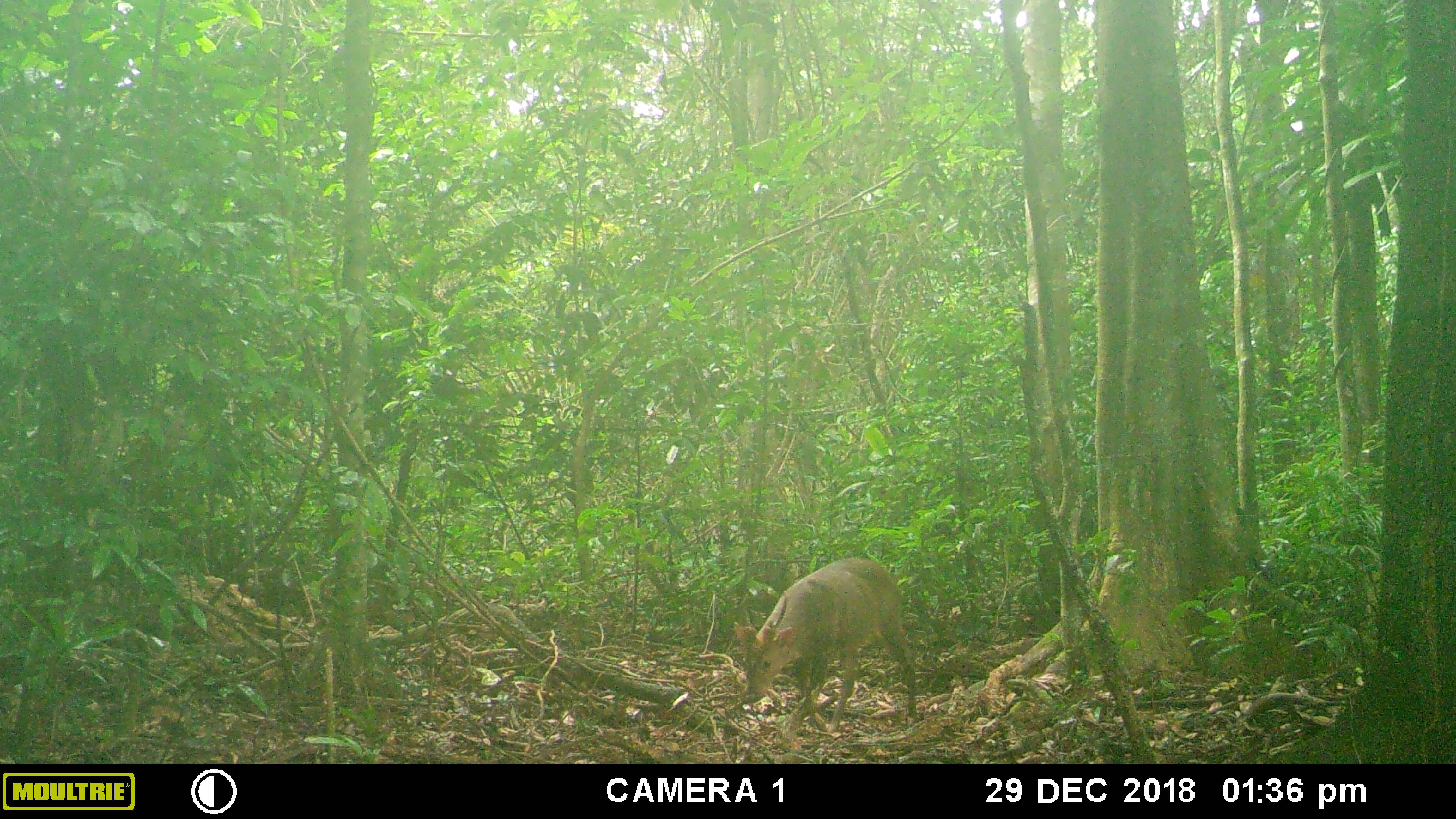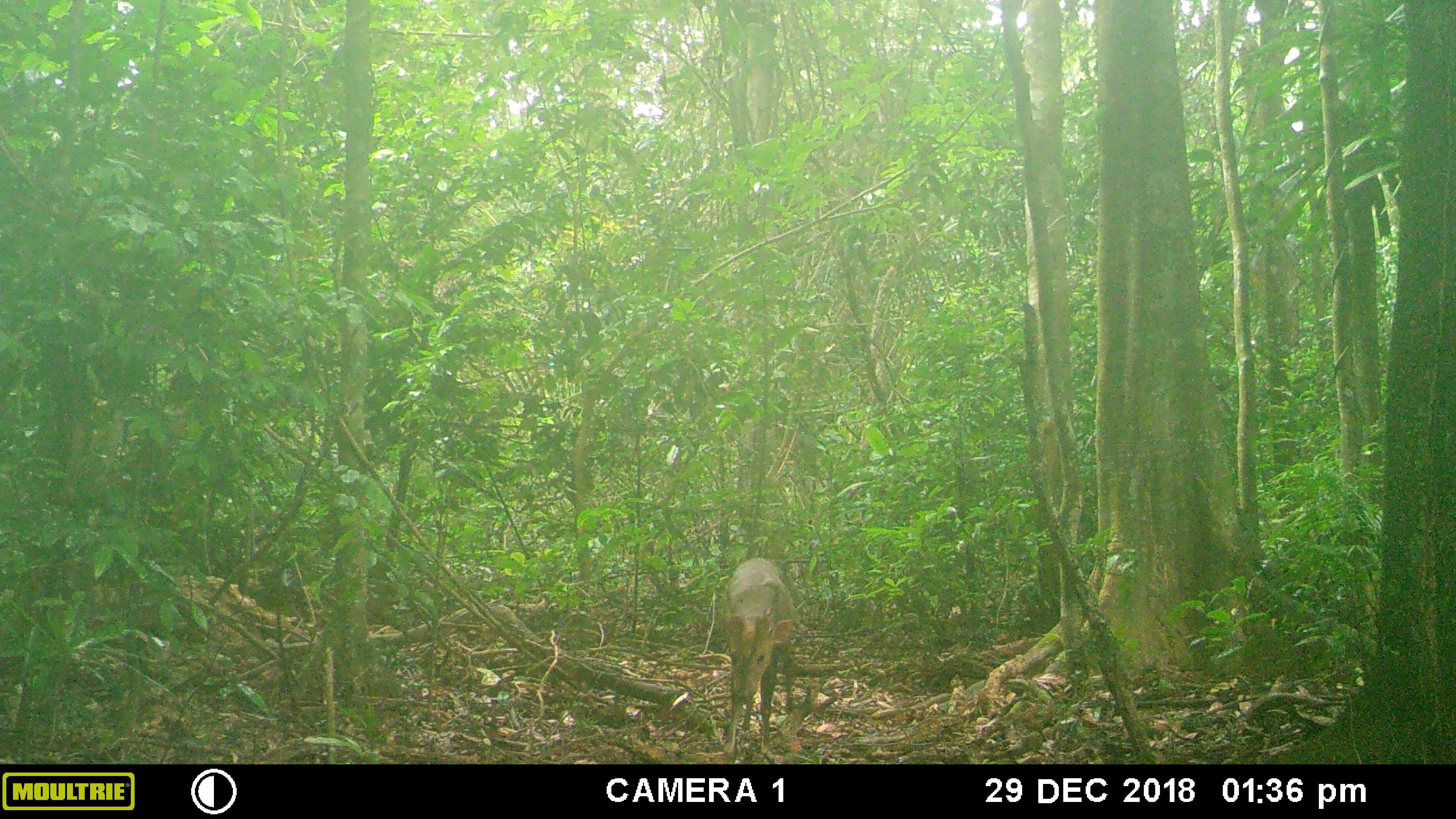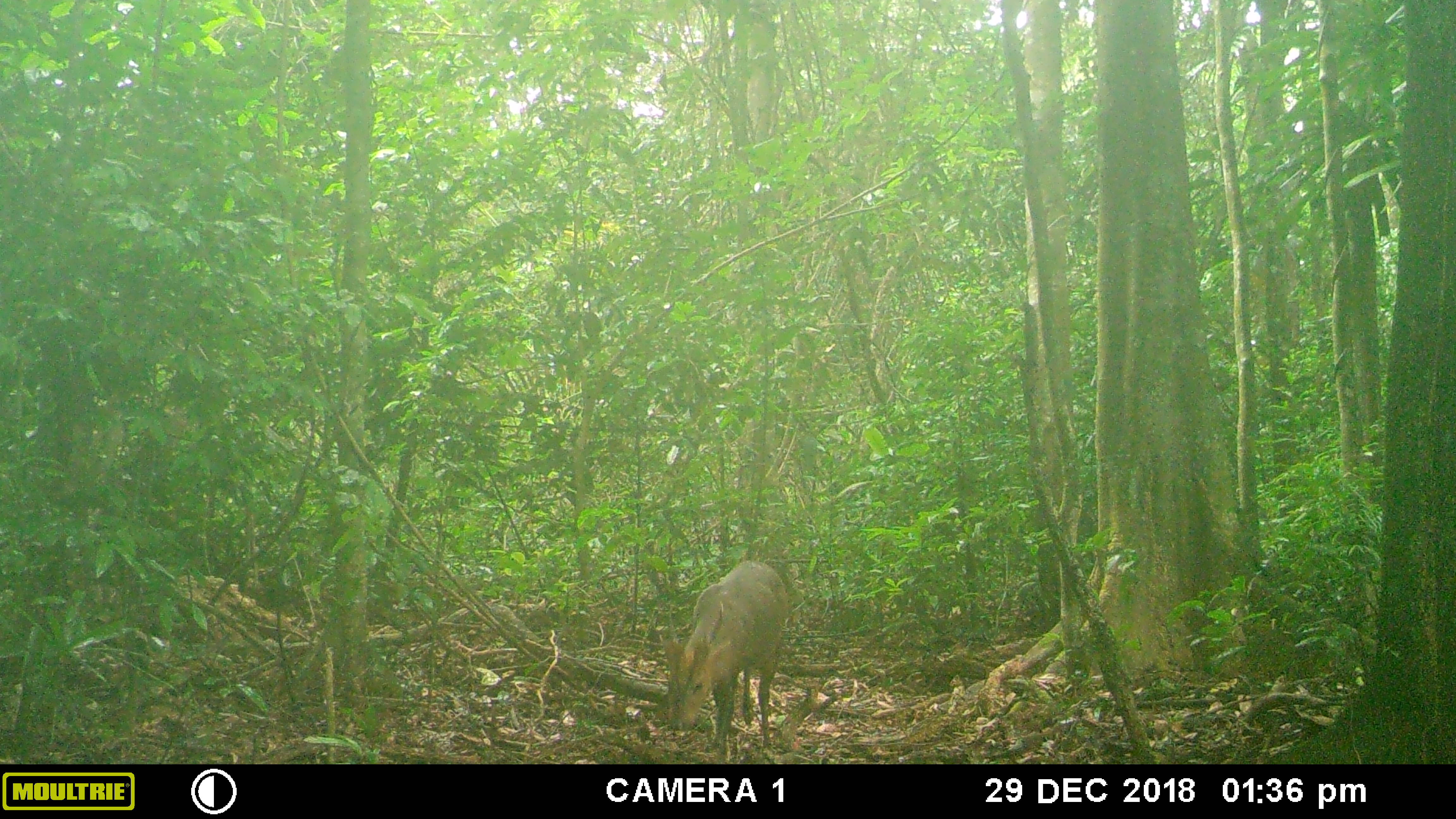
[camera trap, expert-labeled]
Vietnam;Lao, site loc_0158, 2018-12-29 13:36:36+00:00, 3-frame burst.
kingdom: Animalia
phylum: Chordata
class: Mammalia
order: Artiodactyla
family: Cervidae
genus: Muntiacus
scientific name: Muntiacus vuquangensis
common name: large-antlered muntjac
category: large antlered muntjac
Large antlered muntjac (large-antlered muntjac) (Muntiacus vuquangensis). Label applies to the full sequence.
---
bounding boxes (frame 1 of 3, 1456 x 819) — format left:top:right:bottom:
large antlered muntjac: 734:556:917:731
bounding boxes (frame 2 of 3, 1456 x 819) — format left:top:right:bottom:
large antlered muntjac: 715:557:795:762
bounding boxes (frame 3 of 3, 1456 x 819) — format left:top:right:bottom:
large antlered muntjac: 659:560:788:764